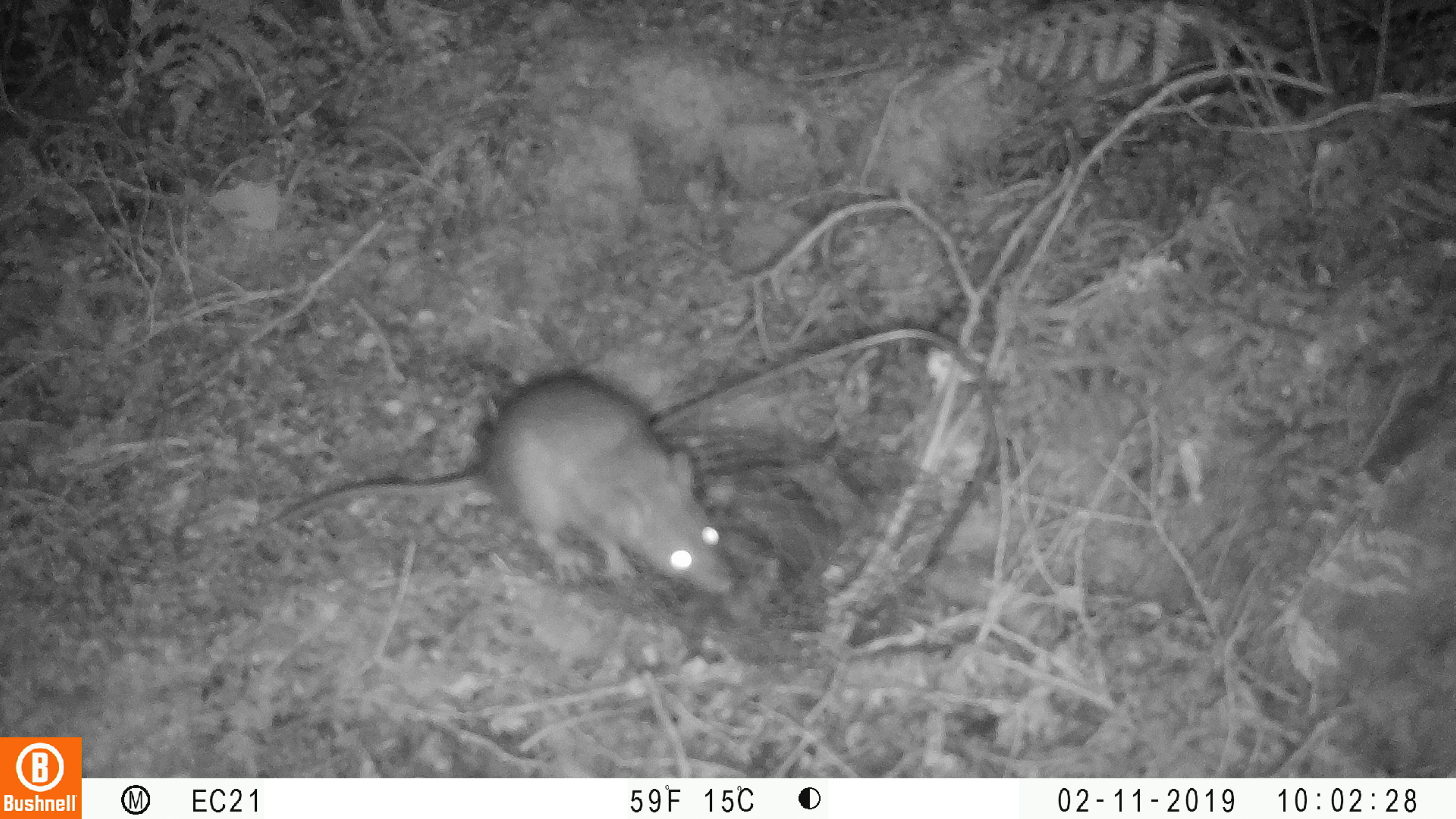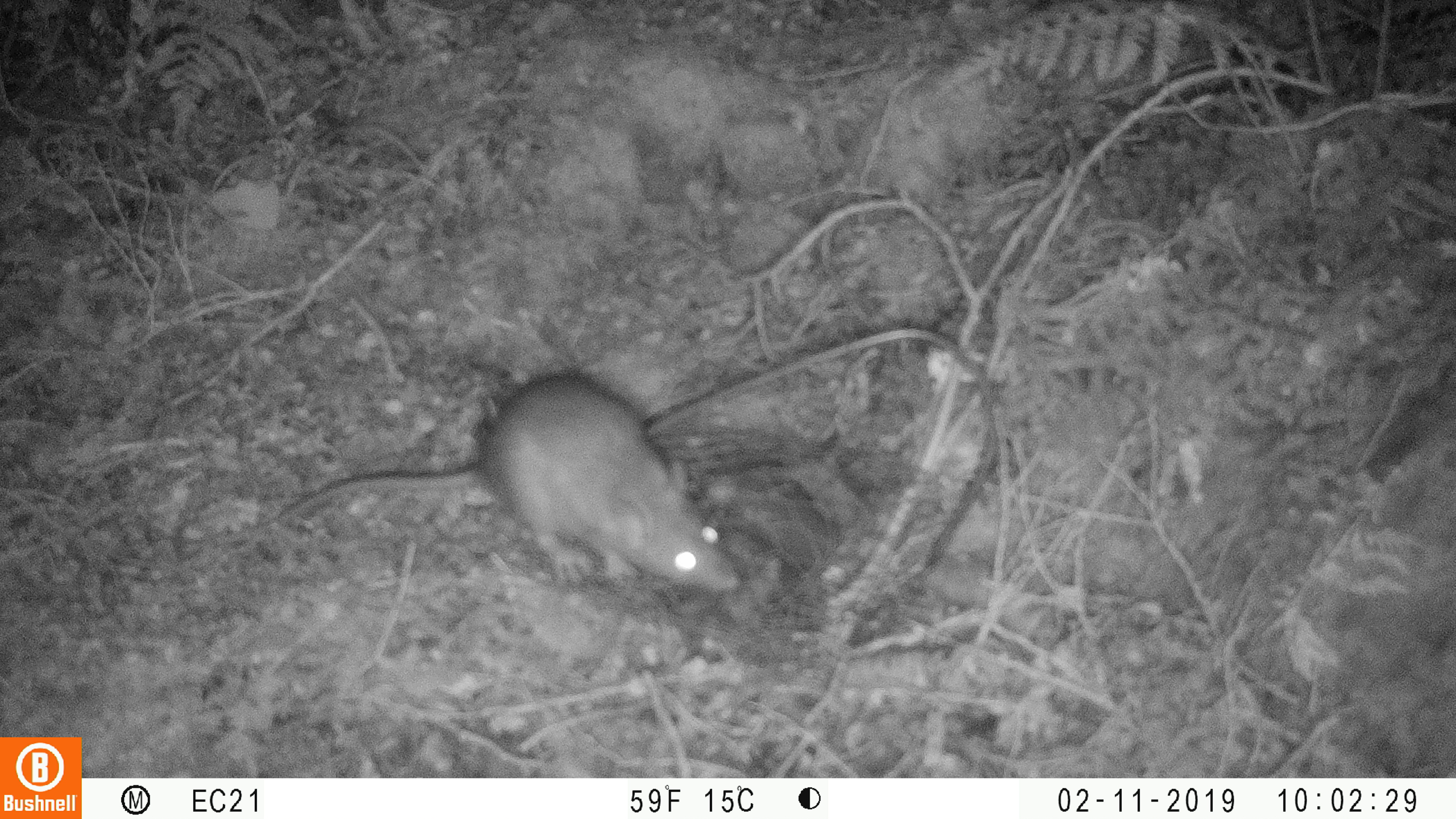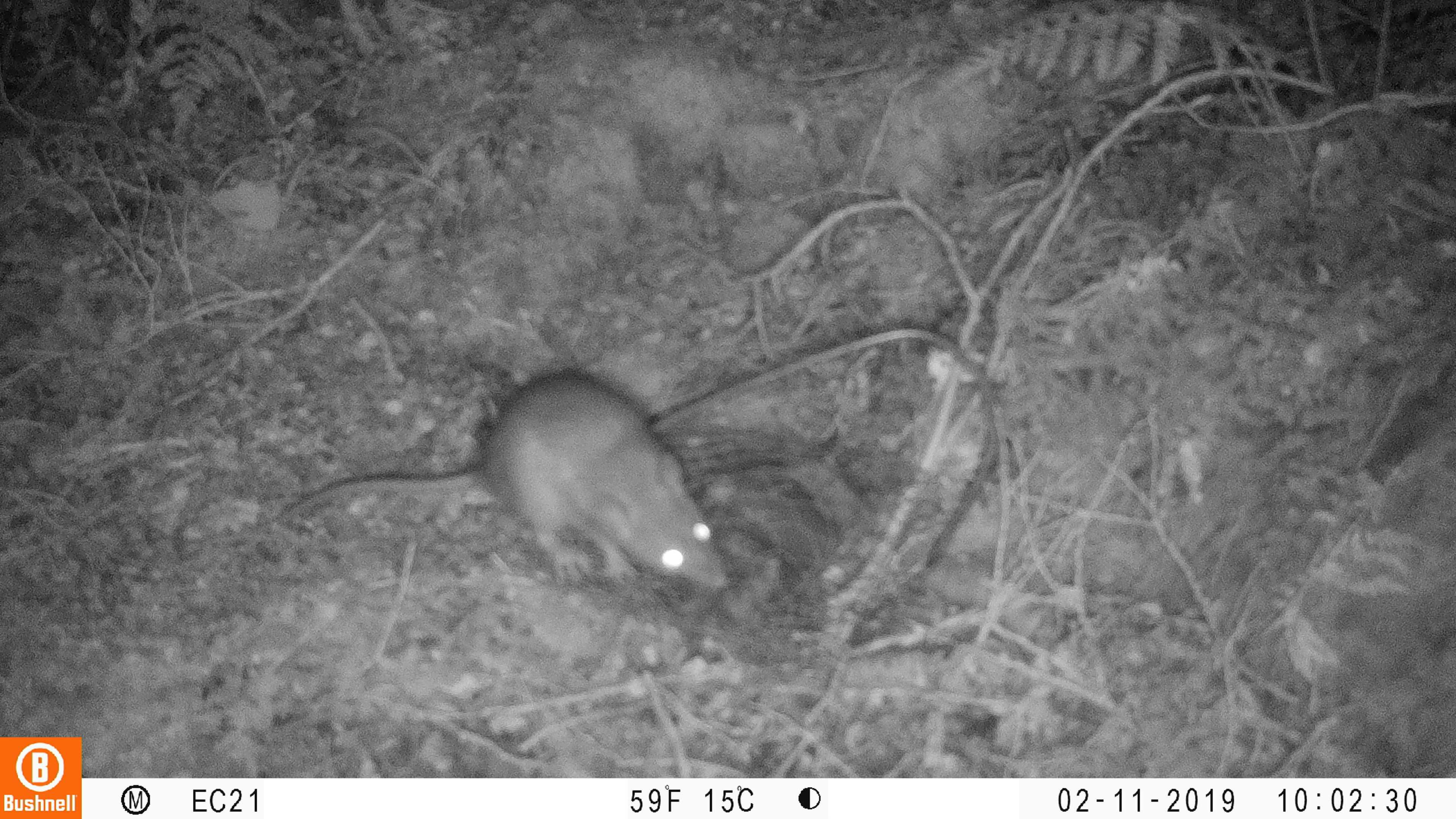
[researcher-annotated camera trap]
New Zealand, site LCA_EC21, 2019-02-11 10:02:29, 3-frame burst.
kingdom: Animalia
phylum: Chordata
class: Mammalia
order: Rodentia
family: Muridae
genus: Rattus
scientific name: Rattus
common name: rat